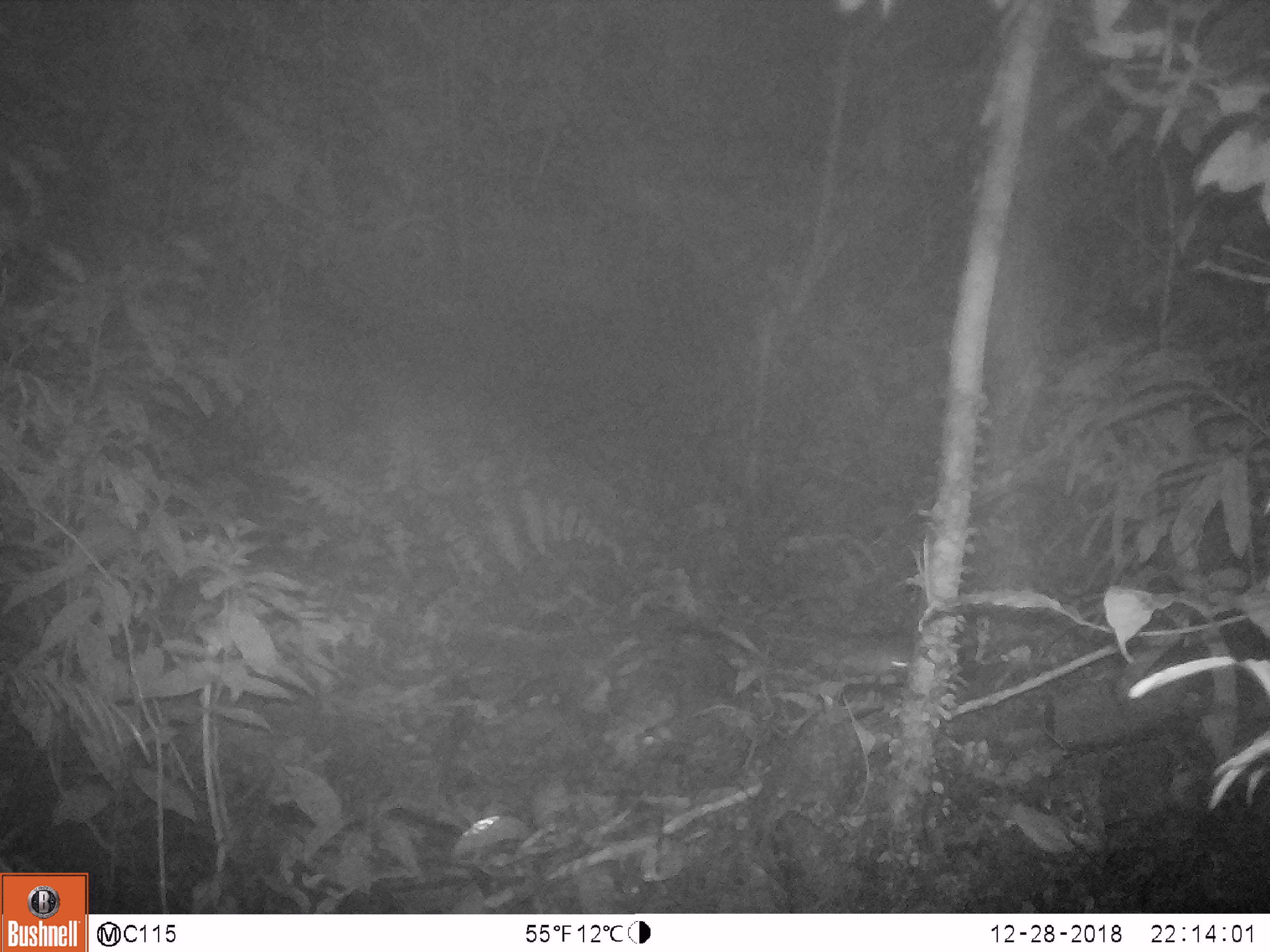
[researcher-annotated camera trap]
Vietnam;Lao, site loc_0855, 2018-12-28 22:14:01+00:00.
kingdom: Animalia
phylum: Chordata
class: Mammalia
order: Rodentia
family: Muridae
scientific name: Muridae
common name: old-world mice and rats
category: unidentified murid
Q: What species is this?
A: Unidentified murid (old-world mice and rats) (Muridae).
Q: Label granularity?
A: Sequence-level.